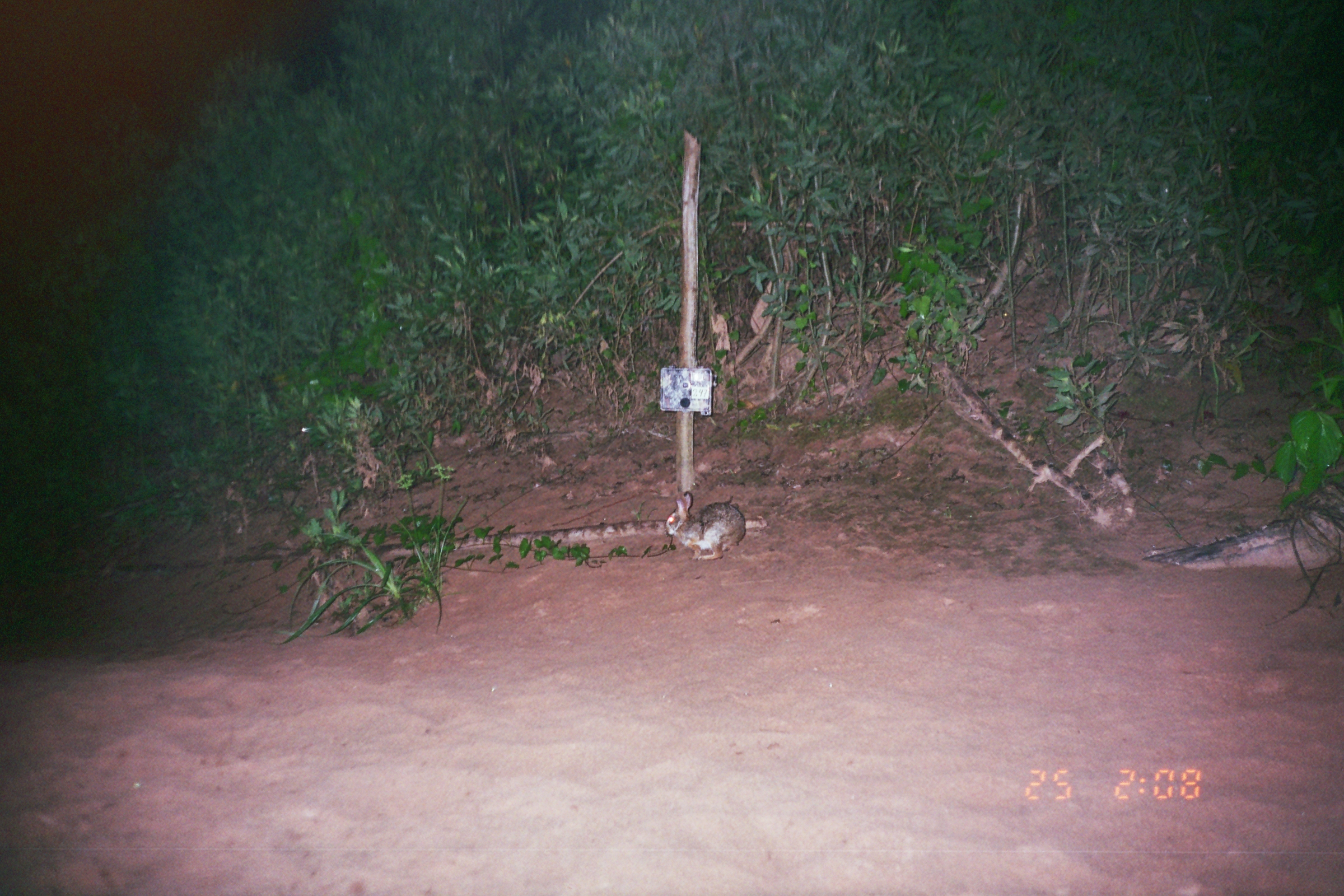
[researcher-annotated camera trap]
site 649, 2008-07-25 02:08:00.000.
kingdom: Animalia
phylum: Chordata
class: Mammalia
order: Lagomorpha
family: Leporidae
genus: Sylvilagus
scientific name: Sylvilagus brasiliensis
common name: tapeti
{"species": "Sylvilagus brasiliensis (tapeti)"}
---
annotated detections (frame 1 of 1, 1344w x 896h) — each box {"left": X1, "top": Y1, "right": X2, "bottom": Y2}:
sylvilagus brasiliensis: {"left": 663, "top": 489, "right": 746, "bottom": 560}